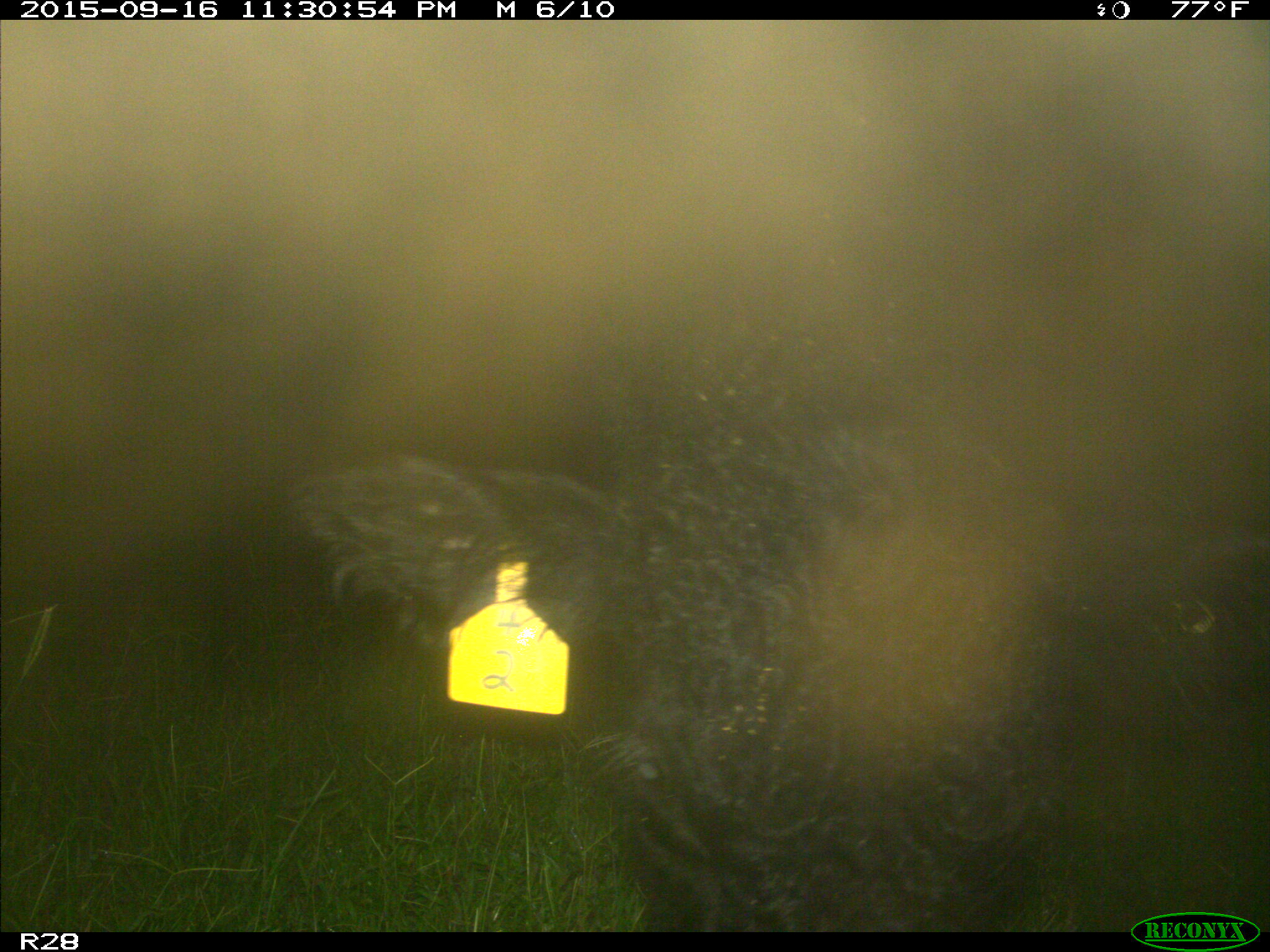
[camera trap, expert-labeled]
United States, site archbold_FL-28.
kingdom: Animalia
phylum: Chordata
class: Mammalia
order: Artiodactyla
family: Bovidae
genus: Bos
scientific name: Bos taurus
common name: domestic cow